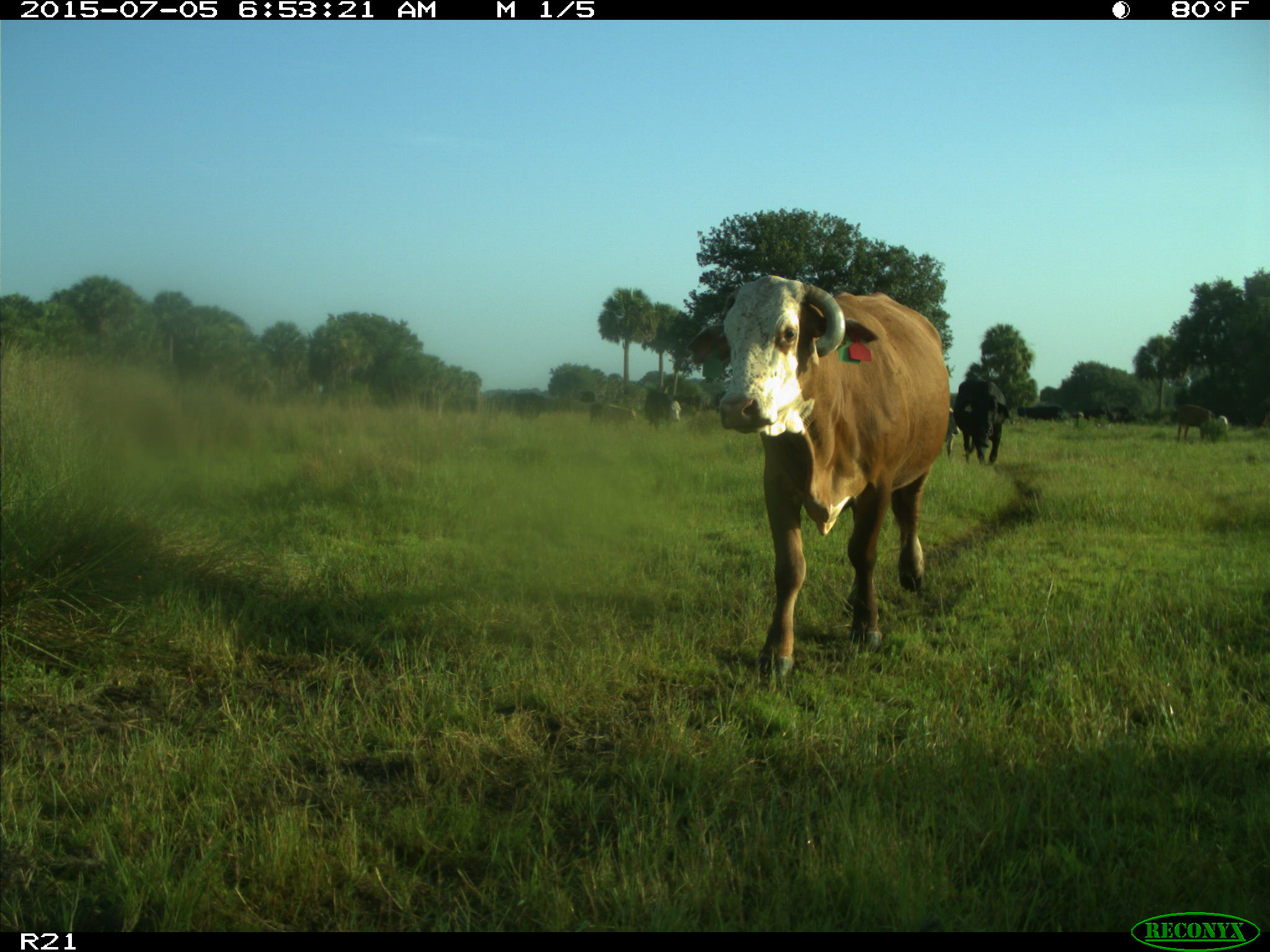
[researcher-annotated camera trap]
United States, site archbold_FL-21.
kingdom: Animalia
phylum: Chordata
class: Mammalia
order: Artiodactyla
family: Bovidae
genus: Bos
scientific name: Bos taurus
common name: domestic cow